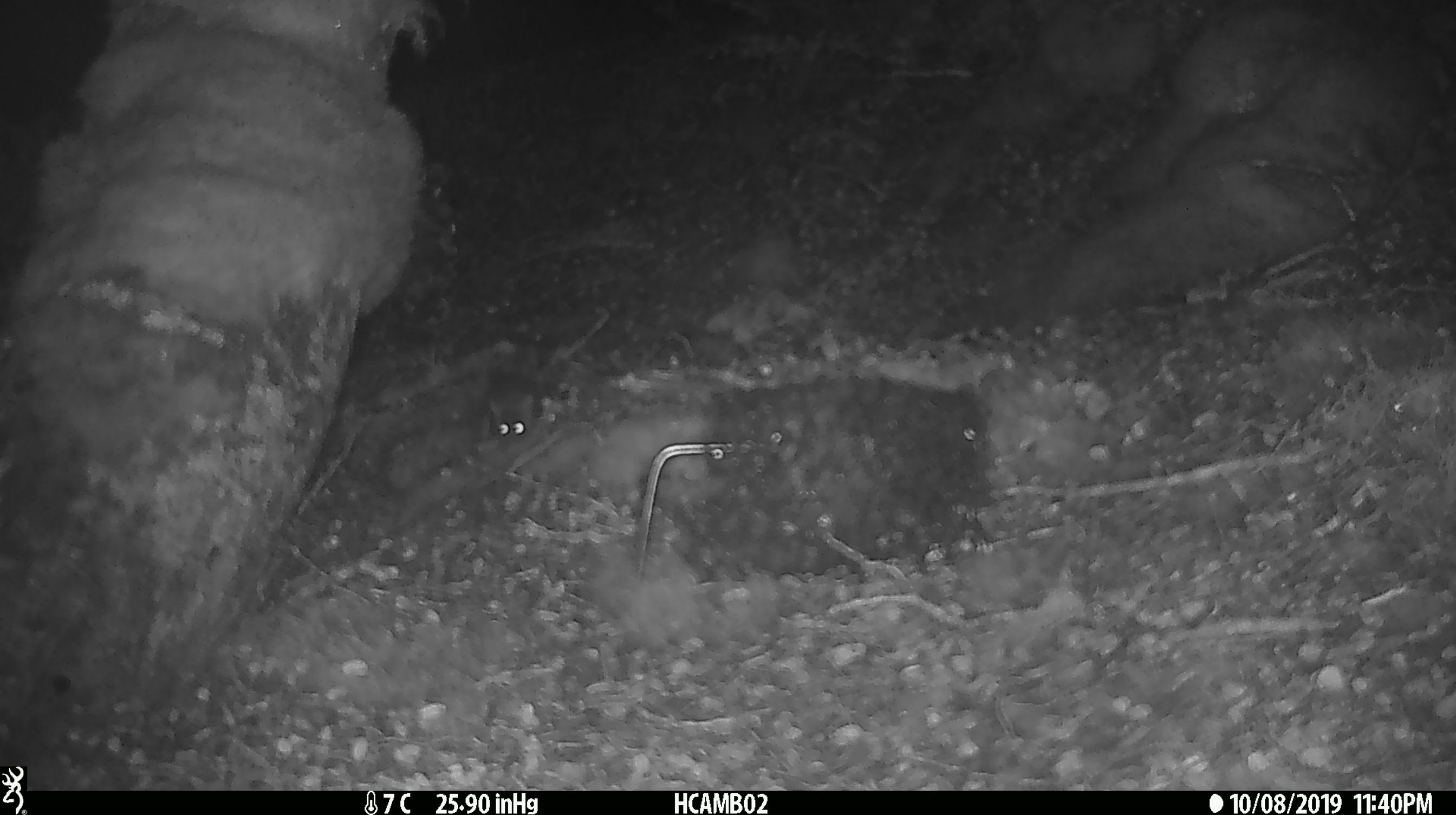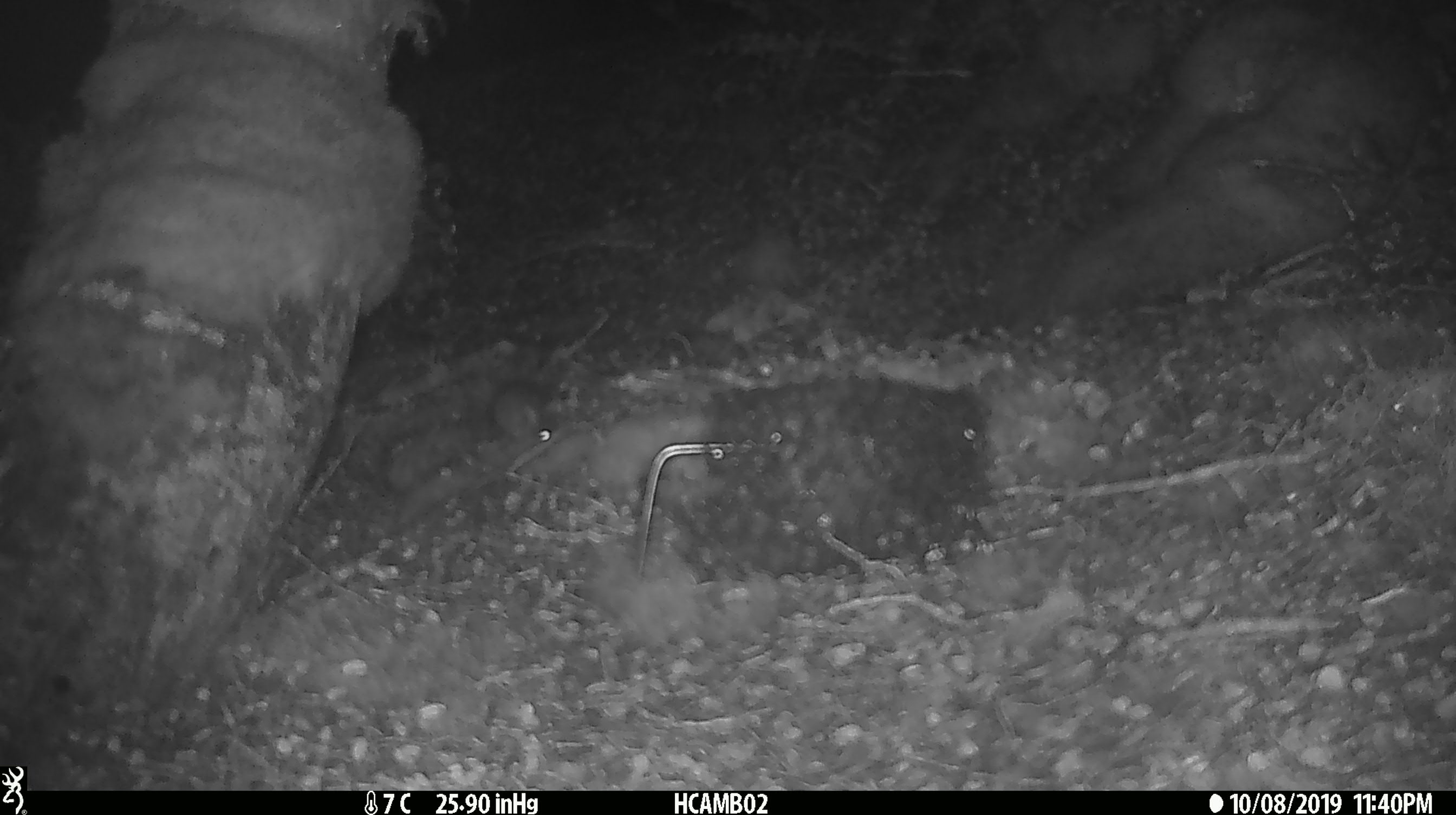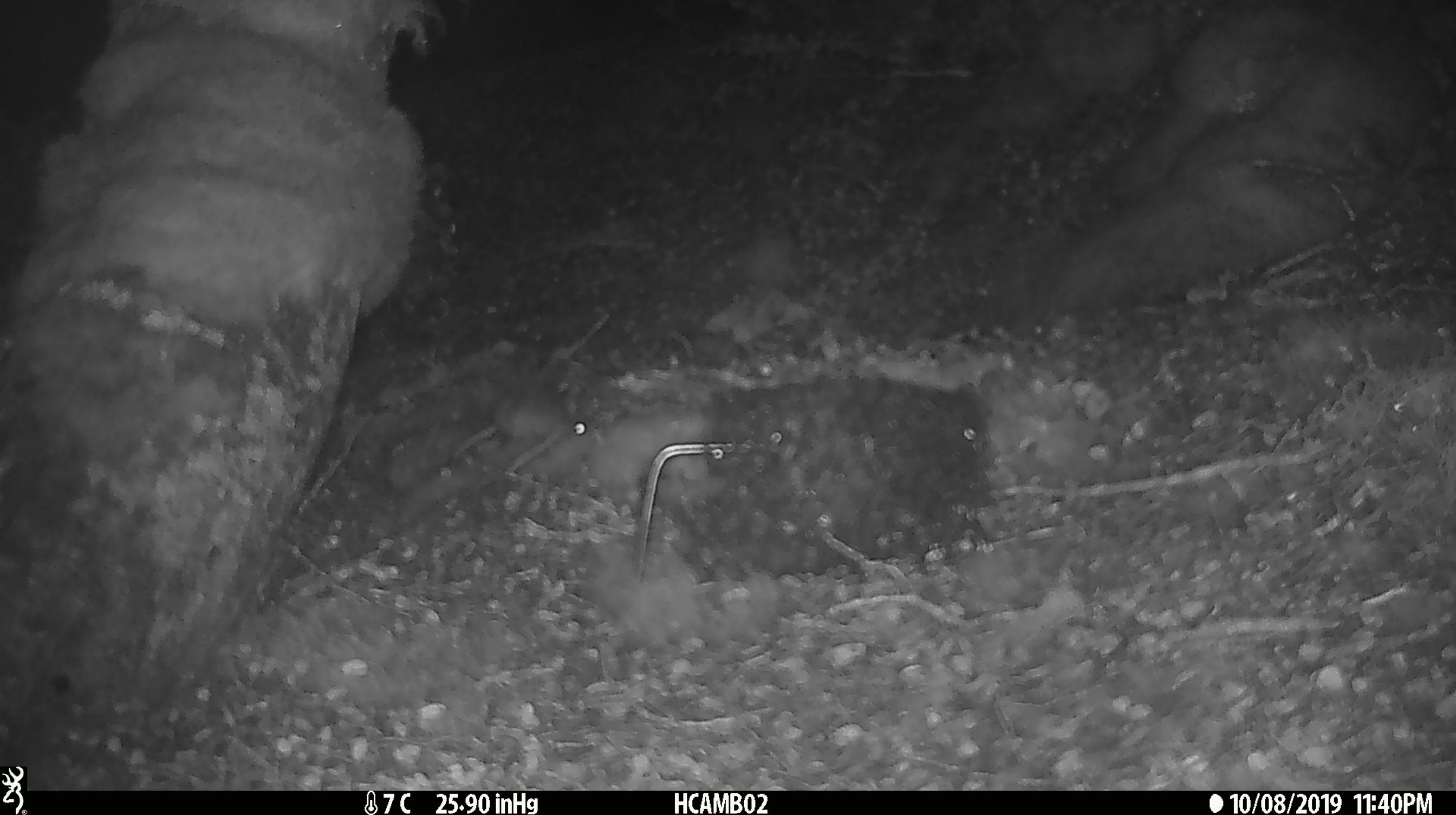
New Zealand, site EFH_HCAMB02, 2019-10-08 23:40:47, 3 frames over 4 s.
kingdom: Animalia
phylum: Chordata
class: Mammalia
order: Rodentia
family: Muridae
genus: Mus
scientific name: Mus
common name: mouse